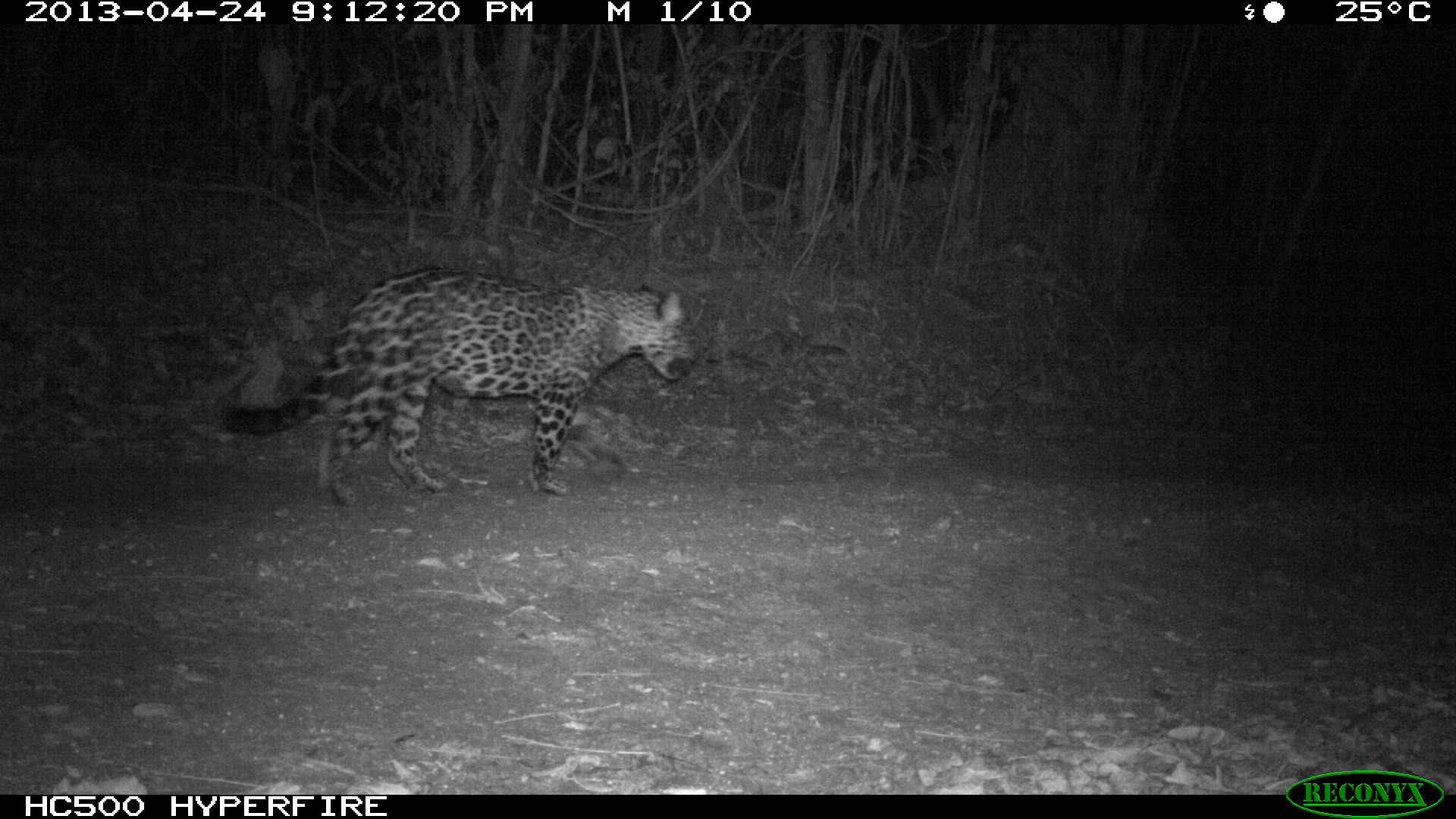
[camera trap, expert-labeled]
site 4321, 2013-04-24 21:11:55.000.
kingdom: Animalia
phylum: Chordata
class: Mammalia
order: Carnivora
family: Felidae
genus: Panthera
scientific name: Panthera onca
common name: jaguar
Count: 1.